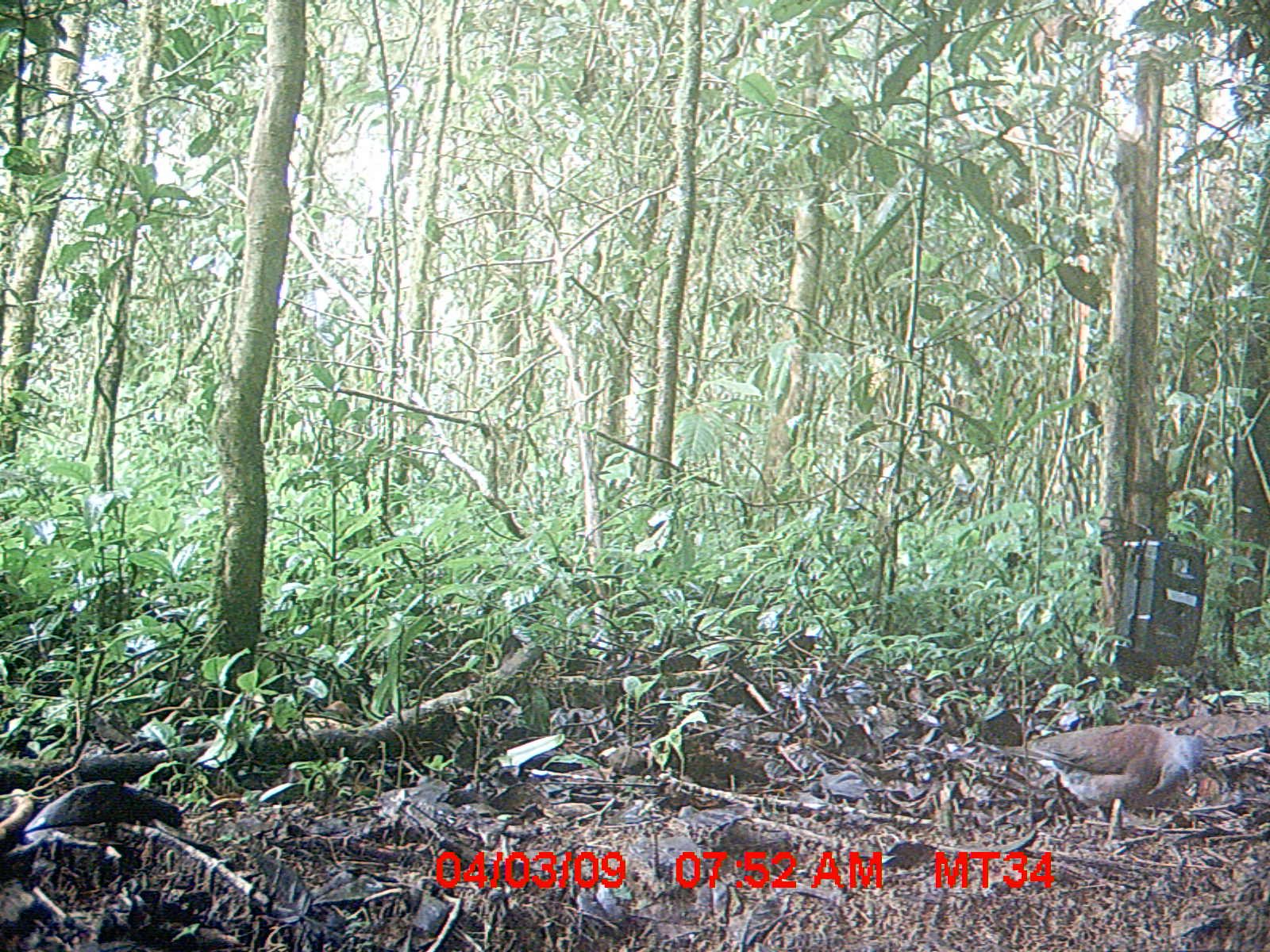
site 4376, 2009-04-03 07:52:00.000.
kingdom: Animalia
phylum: Chordata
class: Aves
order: Columbiformes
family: Columbidae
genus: Streptopelia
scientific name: Streptopelia picturata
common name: madagascar turtle-dove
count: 1